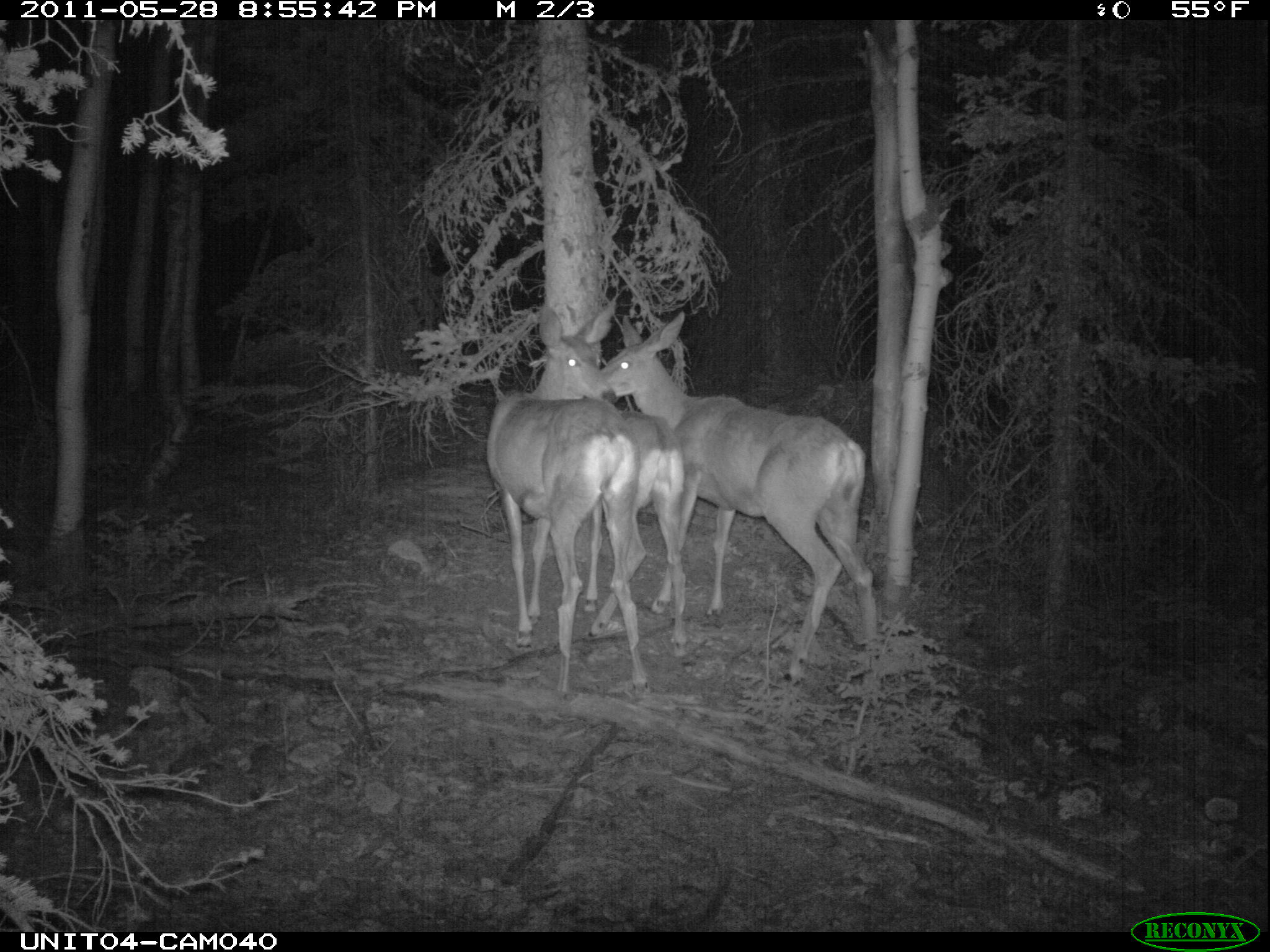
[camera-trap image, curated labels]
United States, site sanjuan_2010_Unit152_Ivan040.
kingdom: Animalia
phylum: Chordata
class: Mammalia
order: Artiodactyla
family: Cervidae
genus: Odocoileus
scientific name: Odocoileus hemionus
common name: mule deer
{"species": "Odocoileus hemionus (mule deer)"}